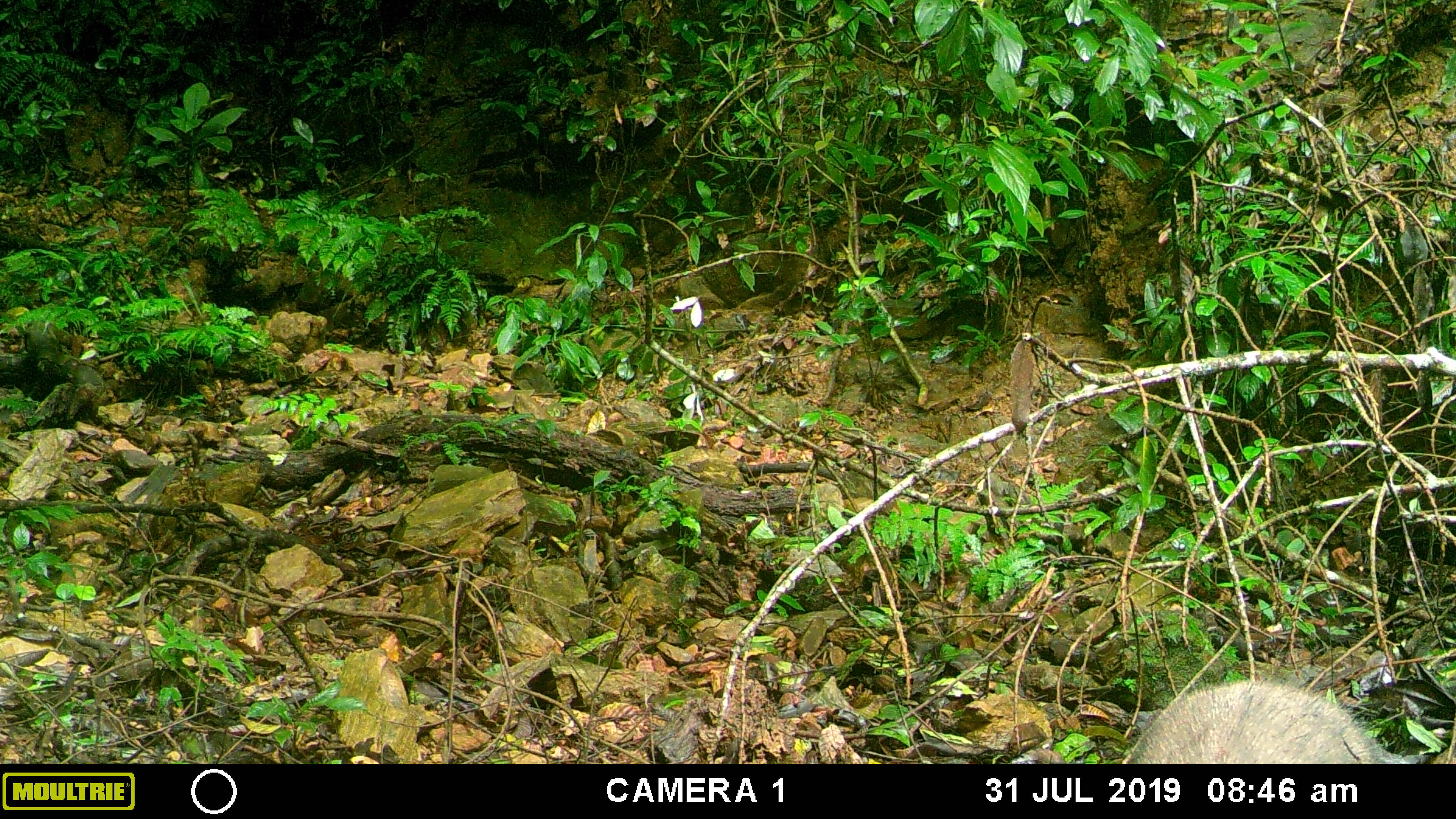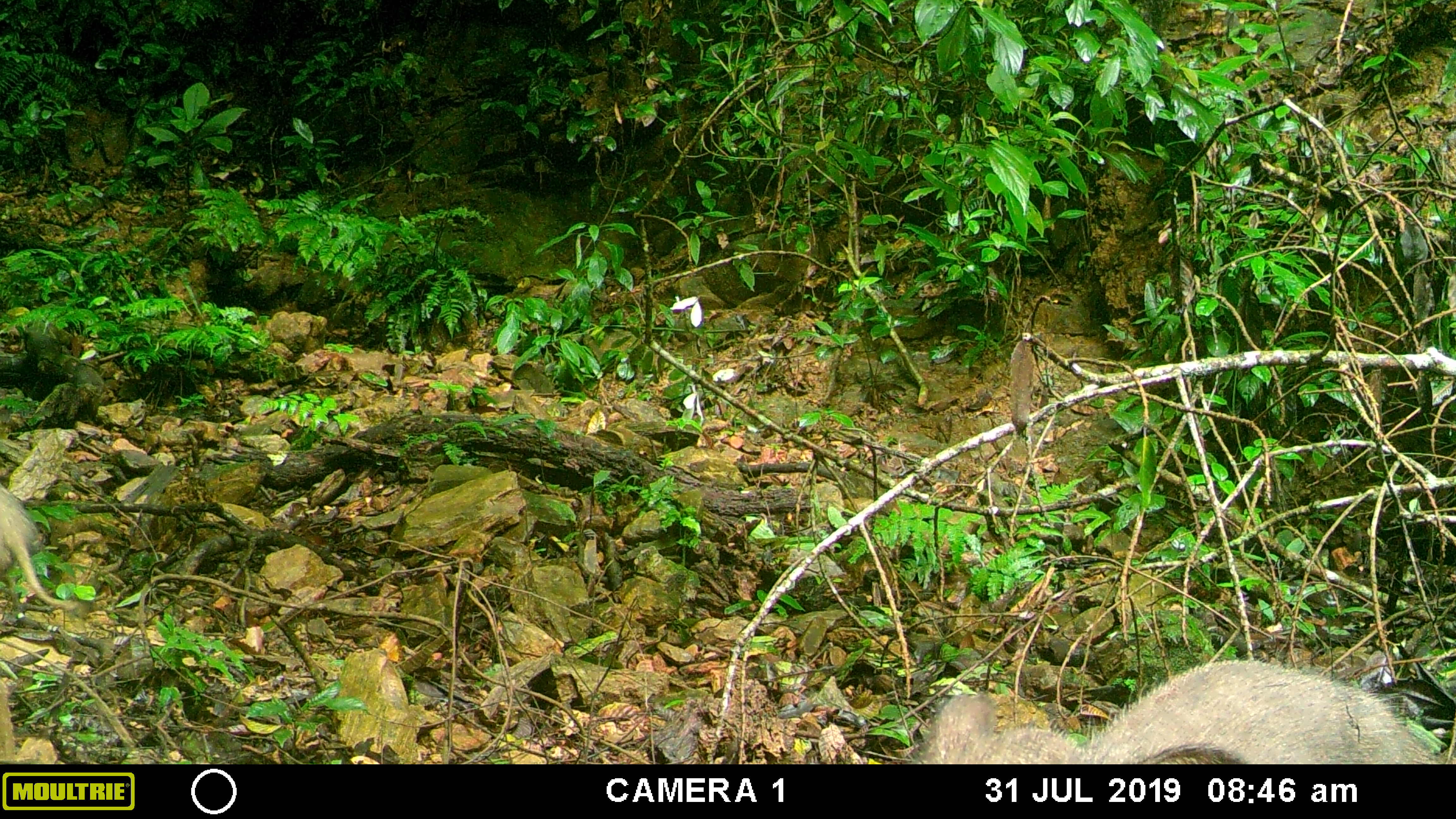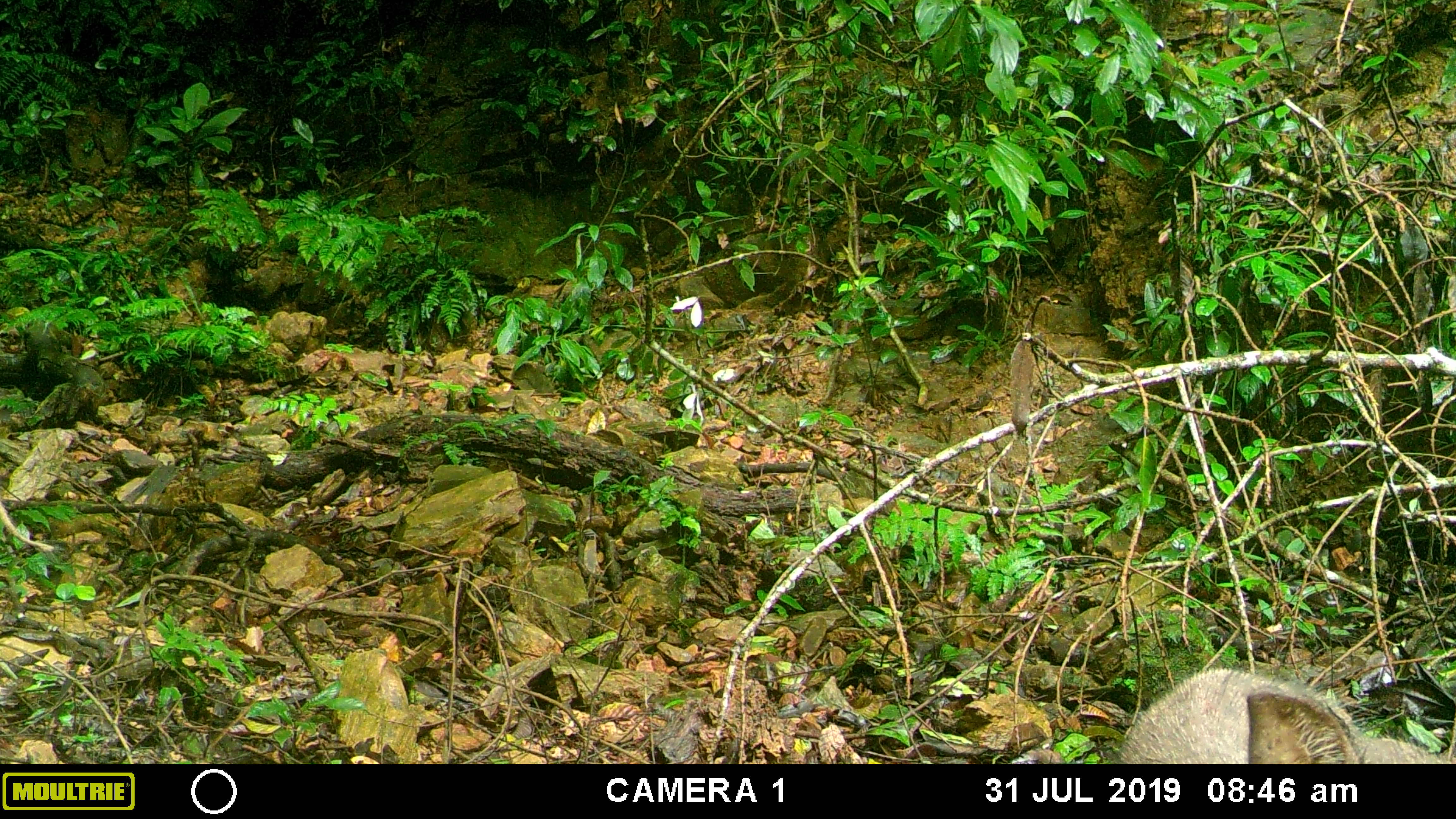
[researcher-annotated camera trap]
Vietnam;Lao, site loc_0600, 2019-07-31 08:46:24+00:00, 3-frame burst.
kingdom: Animalia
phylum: Chordata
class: Mammalia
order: Artiodactyla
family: Suidae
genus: Sus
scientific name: Sus scrofa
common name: eurasian wild pig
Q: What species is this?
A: Eurasian wild pig (Sus scrofa).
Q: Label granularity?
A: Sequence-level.